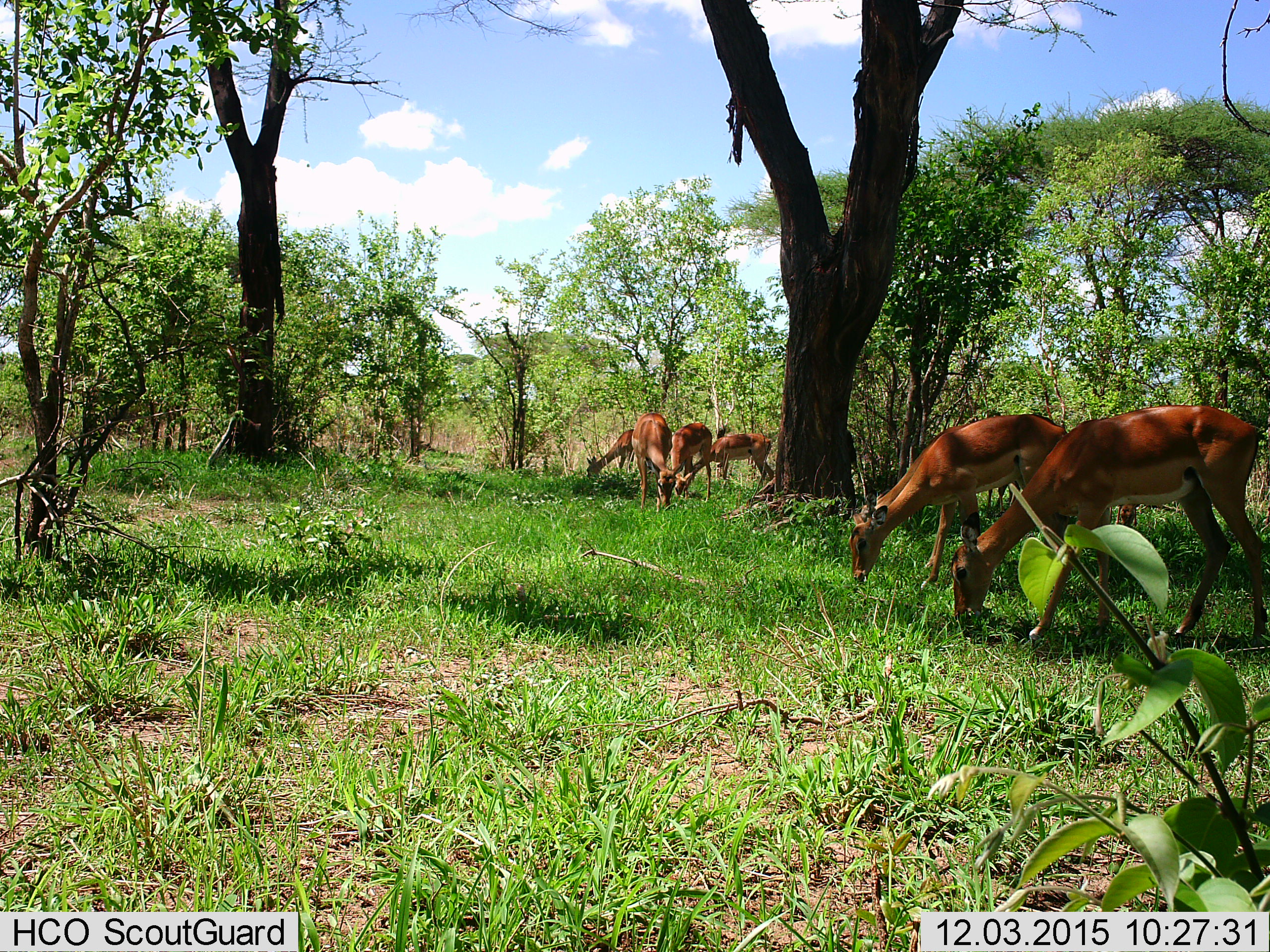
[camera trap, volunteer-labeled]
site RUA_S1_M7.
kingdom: Animalia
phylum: Chordata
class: Mammalia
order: Artiodactyla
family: Bovidae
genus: Aepyceros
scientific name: Aepyceros melampus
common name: impala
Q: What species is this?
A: Impala (Aepyceros melampus).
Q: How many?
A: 7.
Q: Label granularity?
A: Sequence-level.